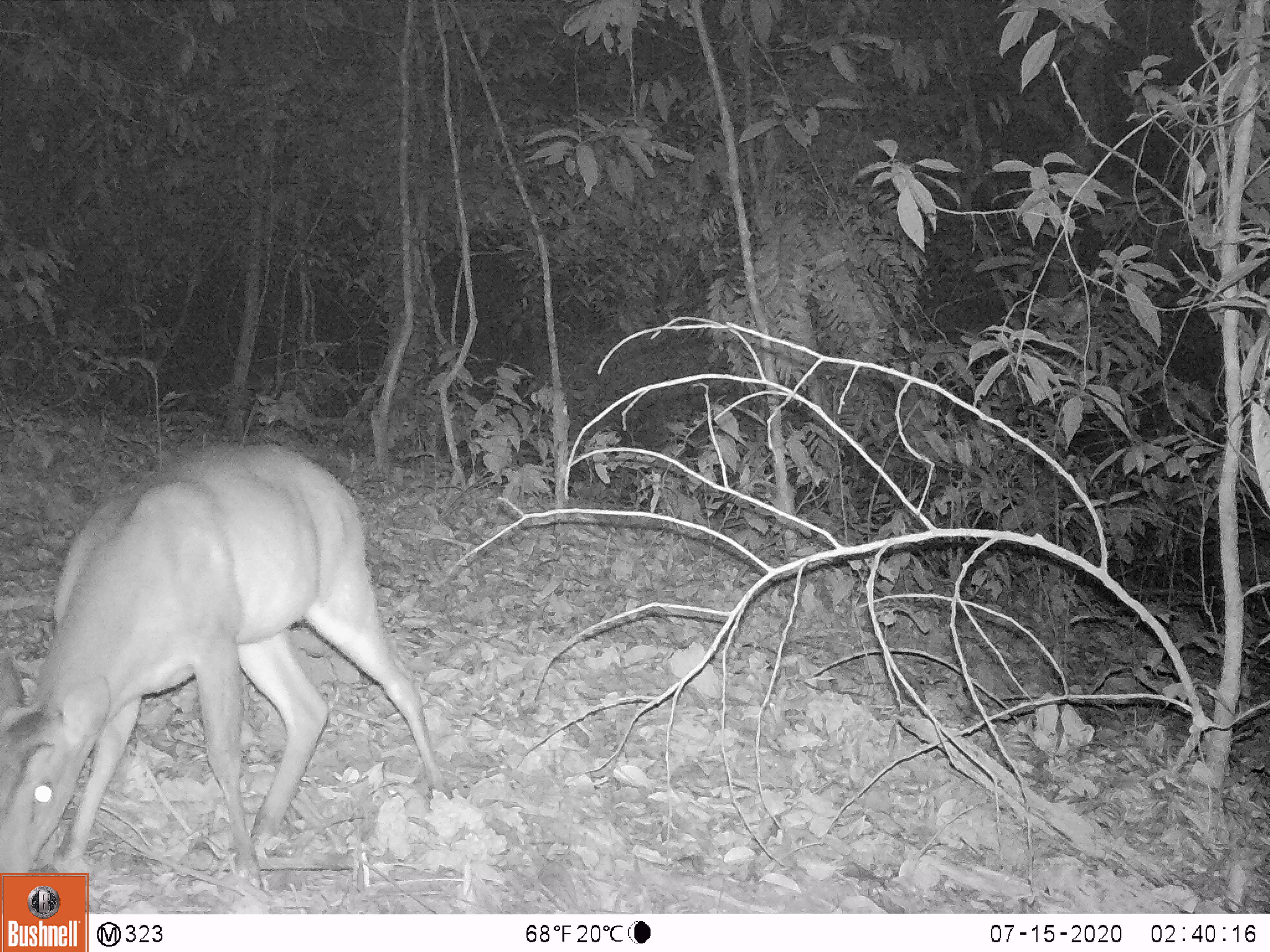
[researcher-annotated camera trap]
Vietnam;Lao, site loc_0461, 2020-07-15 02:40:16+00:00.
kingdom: Animalia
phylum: Chordata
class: Mammalia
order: Artiodactyla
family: Cervidae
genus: Muntiacus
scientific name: Muntiacus vuquangensis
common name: large-antlered muntjac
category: large antlered muntjac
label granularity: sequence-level